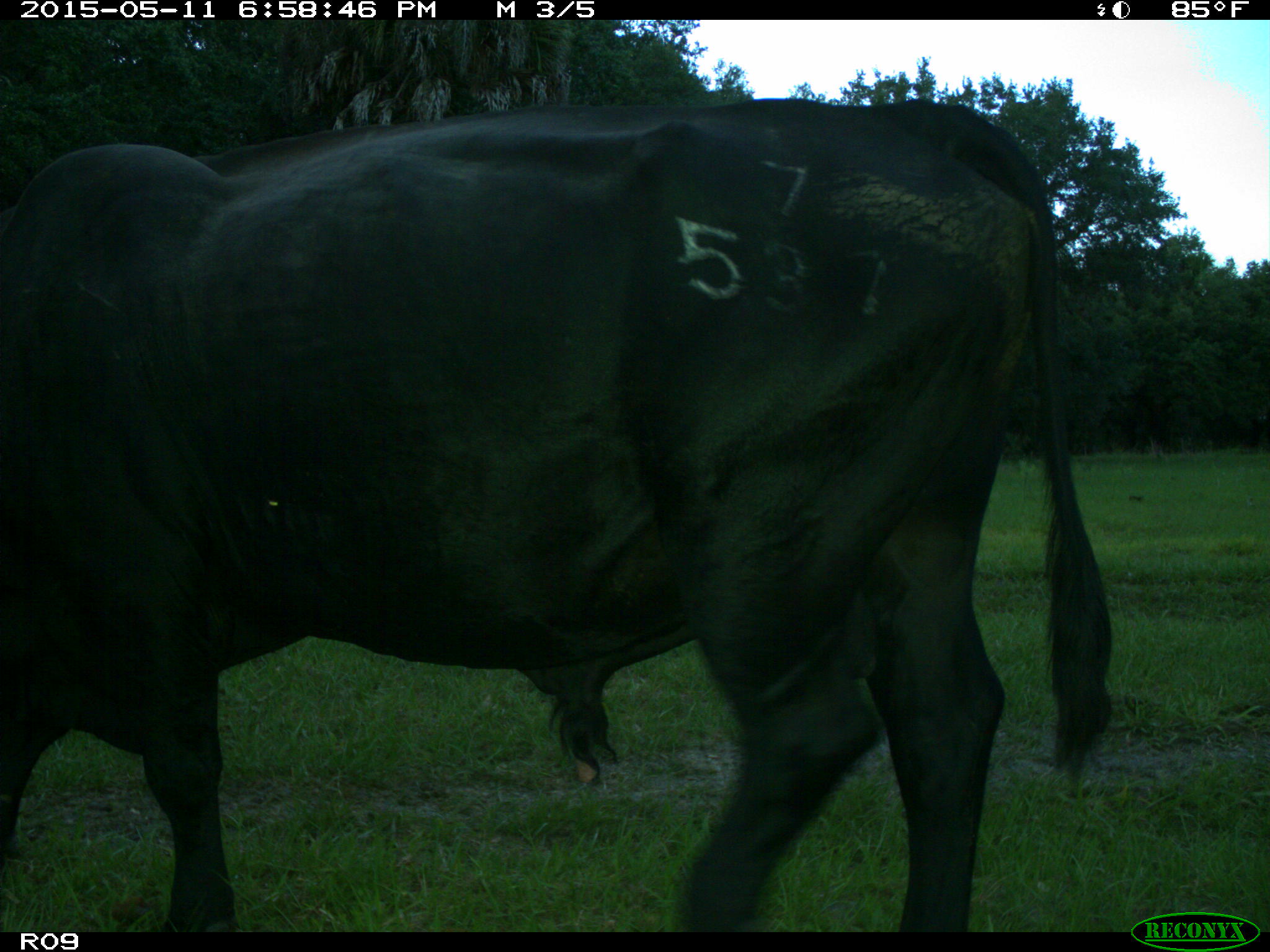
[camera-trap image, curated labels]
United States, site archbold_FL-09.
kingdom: Animalia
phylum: Chordata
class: Mammalia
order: Artiodactyla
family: Bovidae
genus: Bos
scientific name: Bos taurus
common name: domestic cow